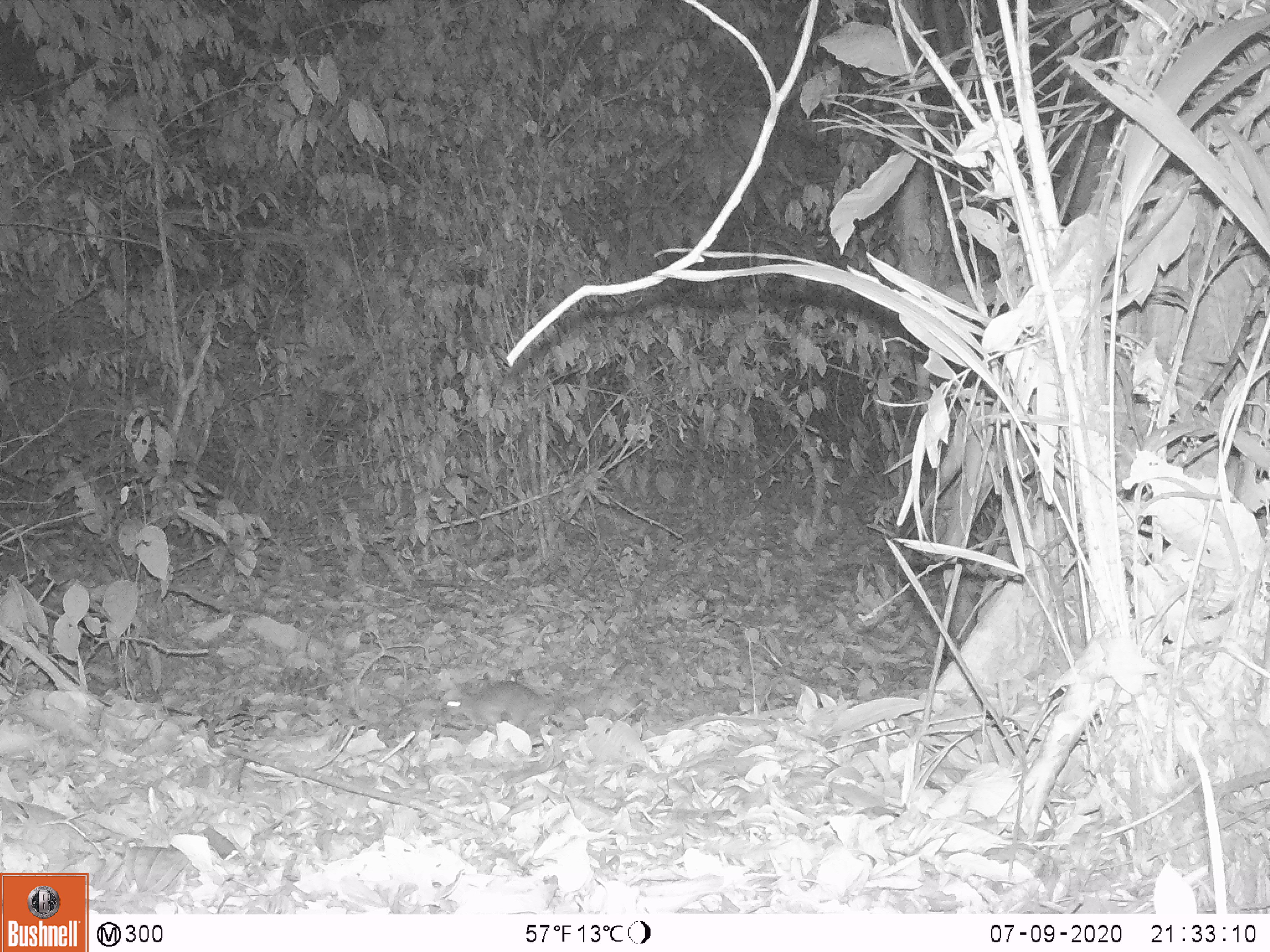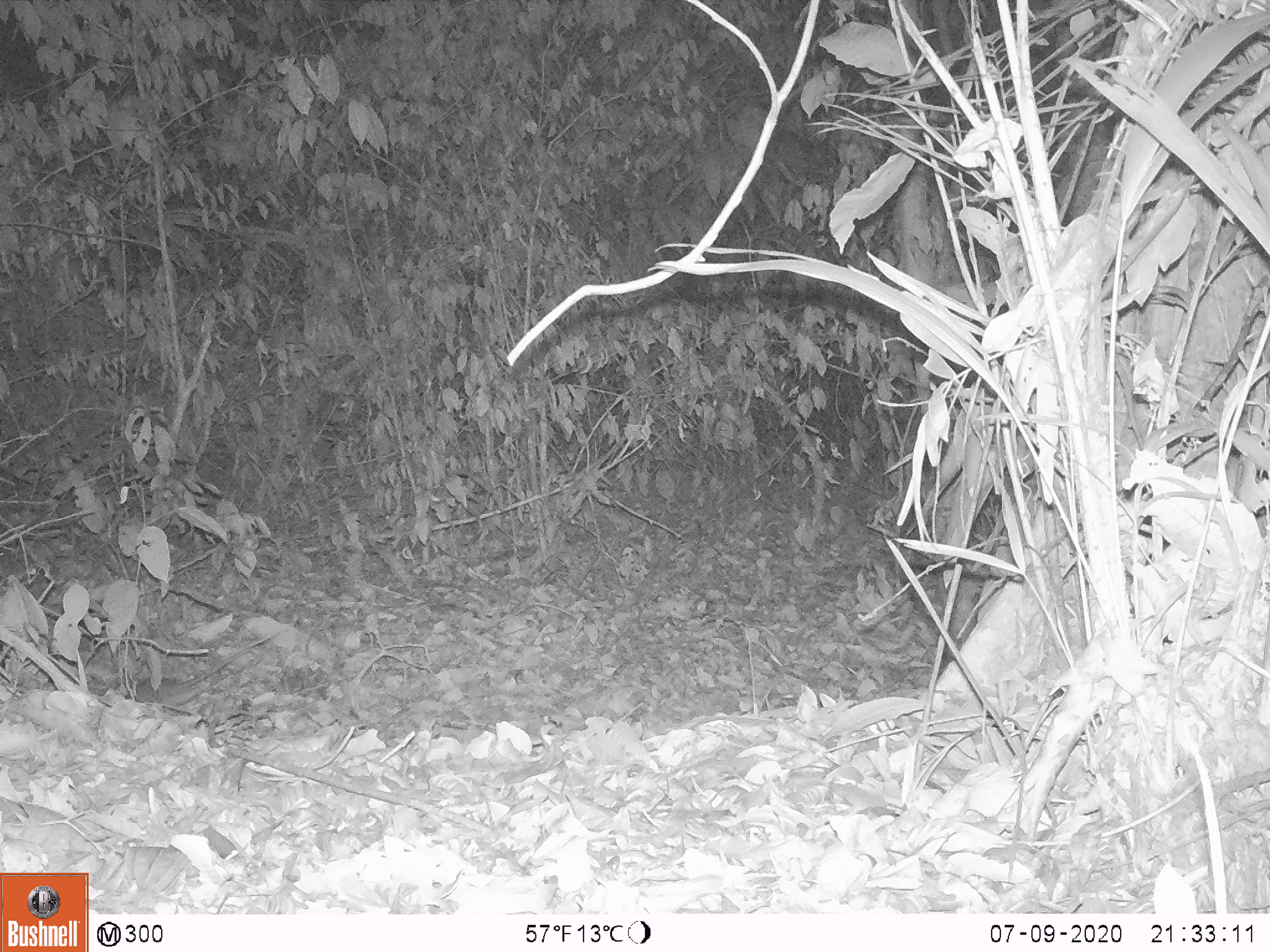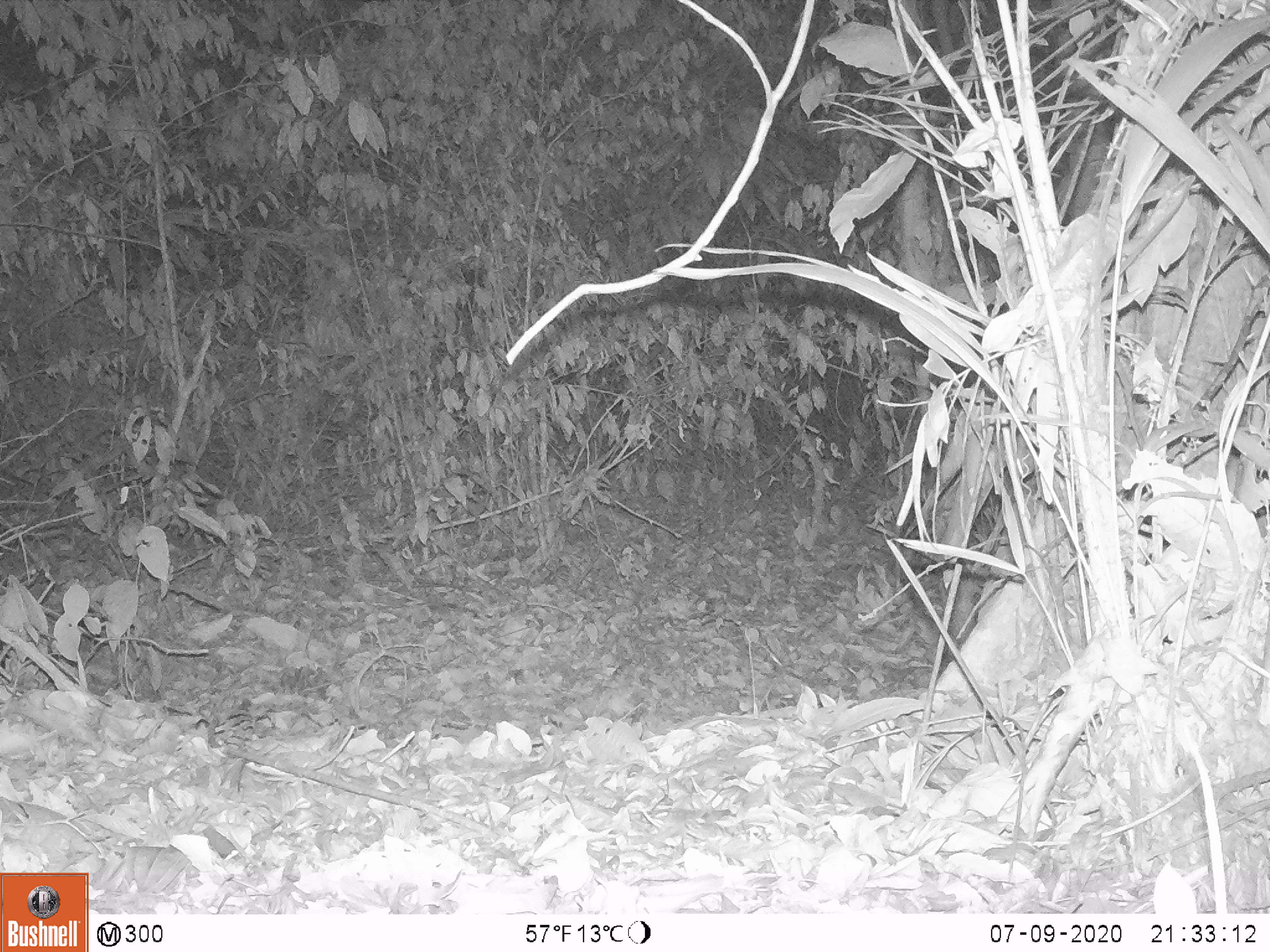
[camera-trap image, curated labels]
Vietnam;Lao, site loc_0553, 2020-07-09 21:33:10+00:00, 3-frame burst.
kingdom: Animalia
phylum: Chordata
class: Mammalia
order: Rodentia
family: Muridae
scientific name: Muridae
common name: old-world mice and rats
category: unidentified murid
Unidentified murid (old-world mice and rats) (Muridae). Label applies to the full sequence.